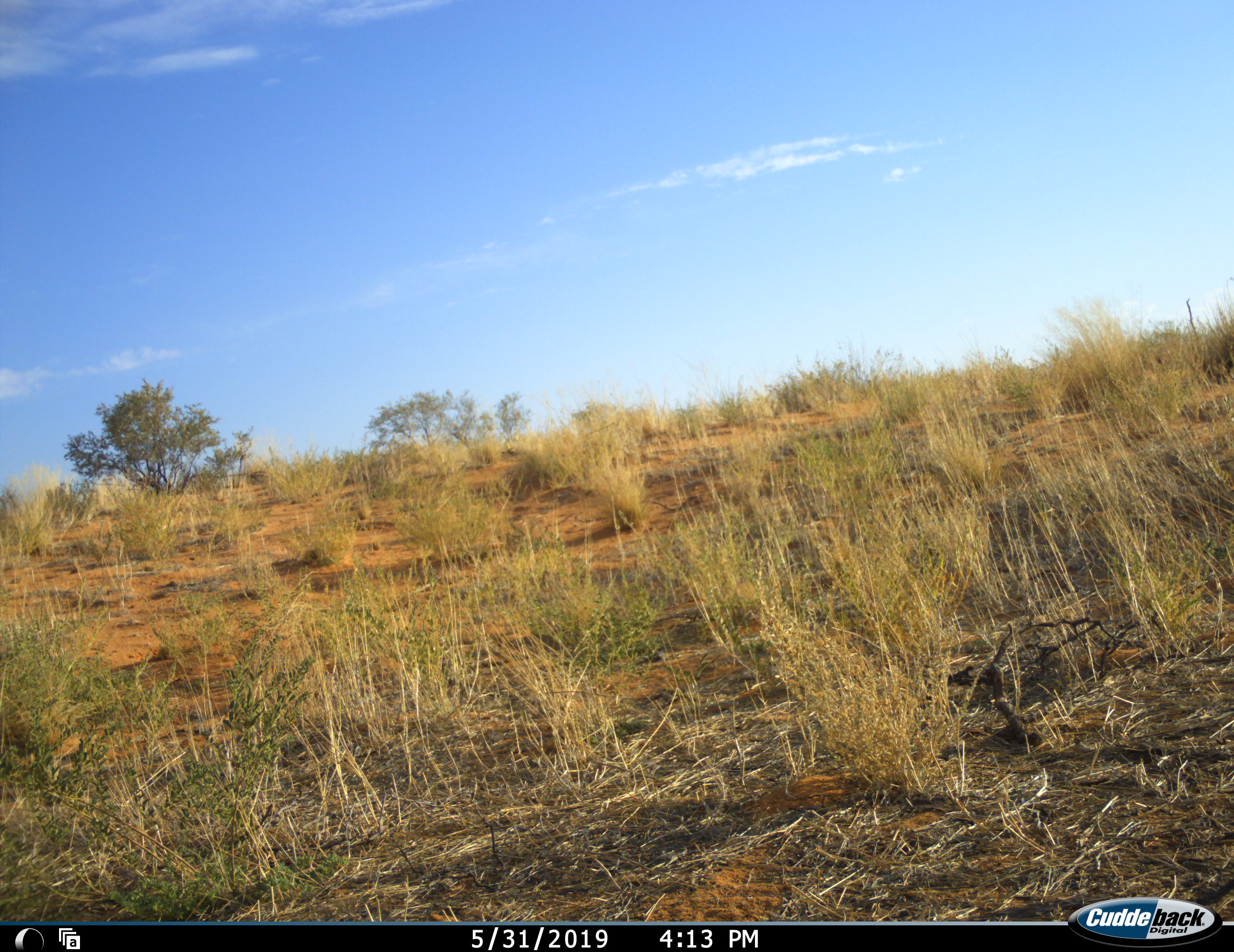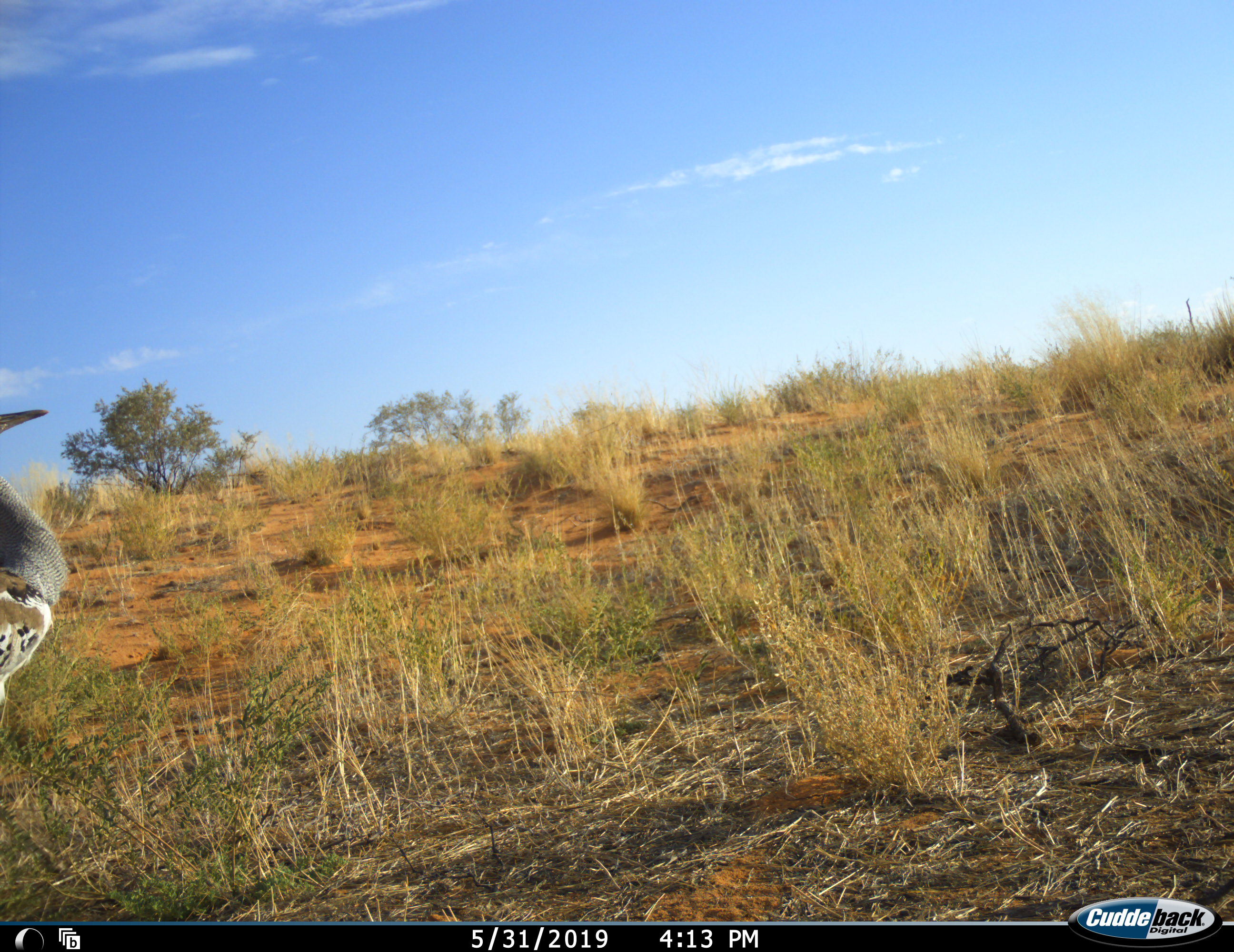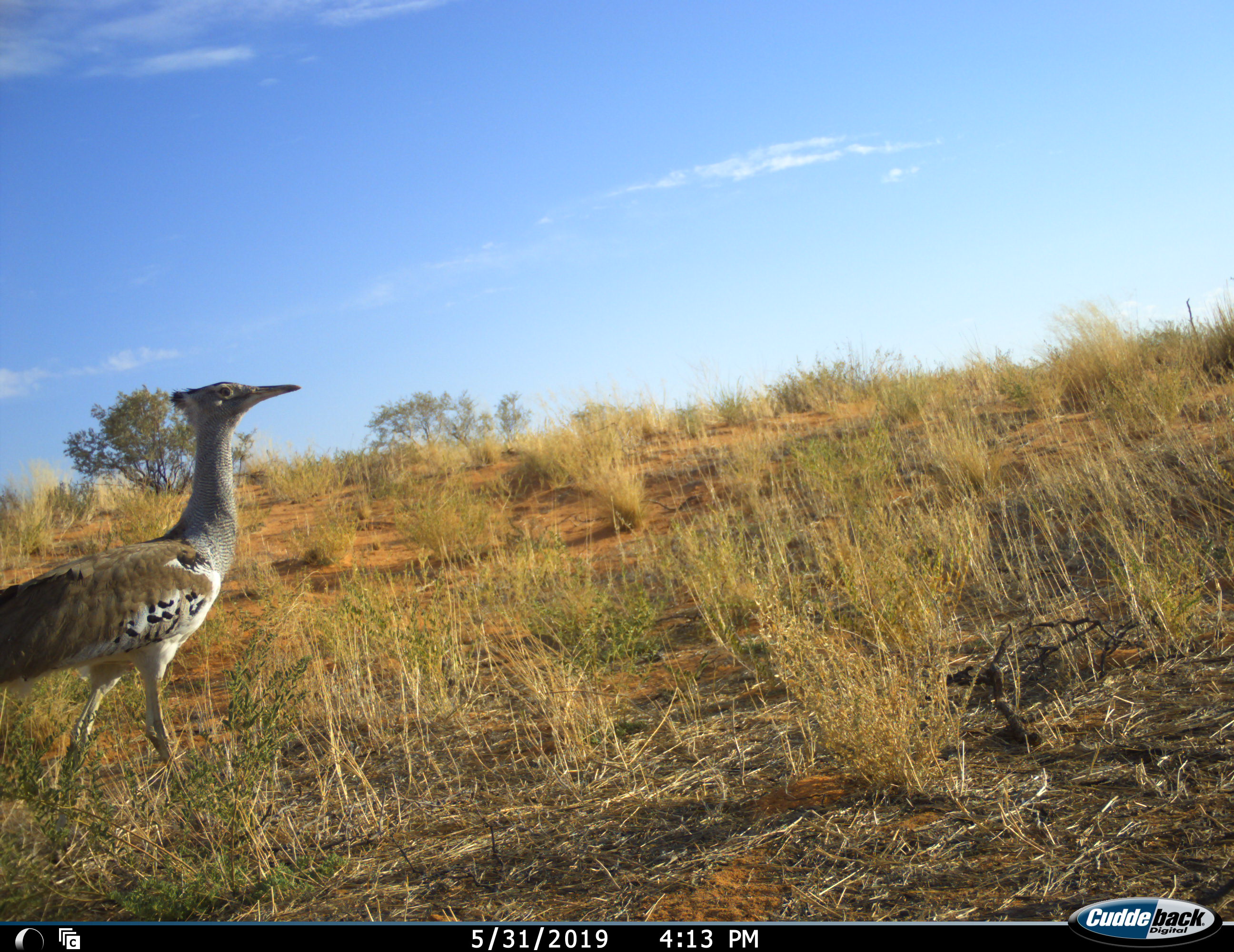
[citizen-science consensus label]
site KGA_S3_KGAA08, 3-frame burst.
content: unidentified animal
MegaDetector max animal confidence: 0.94